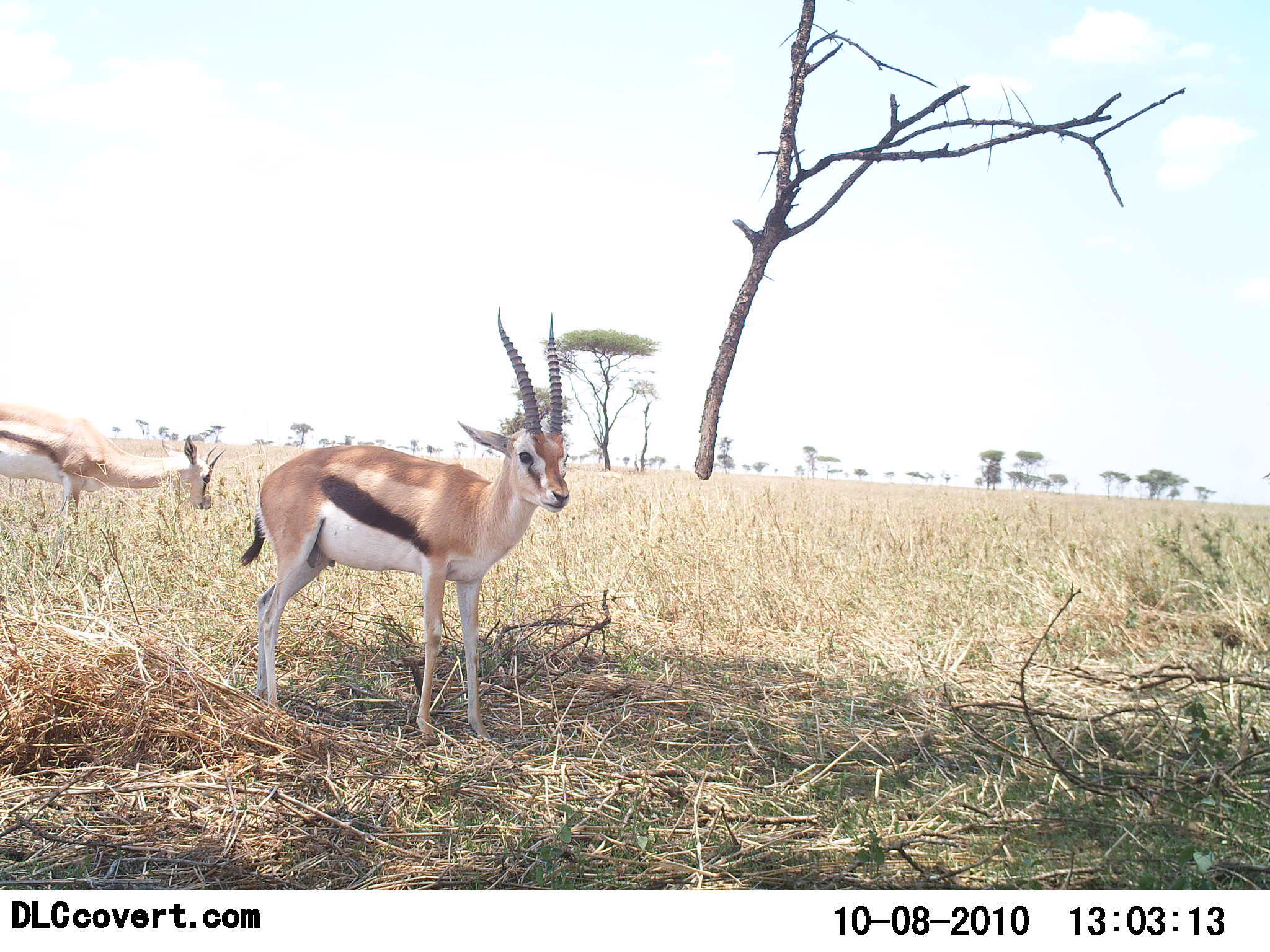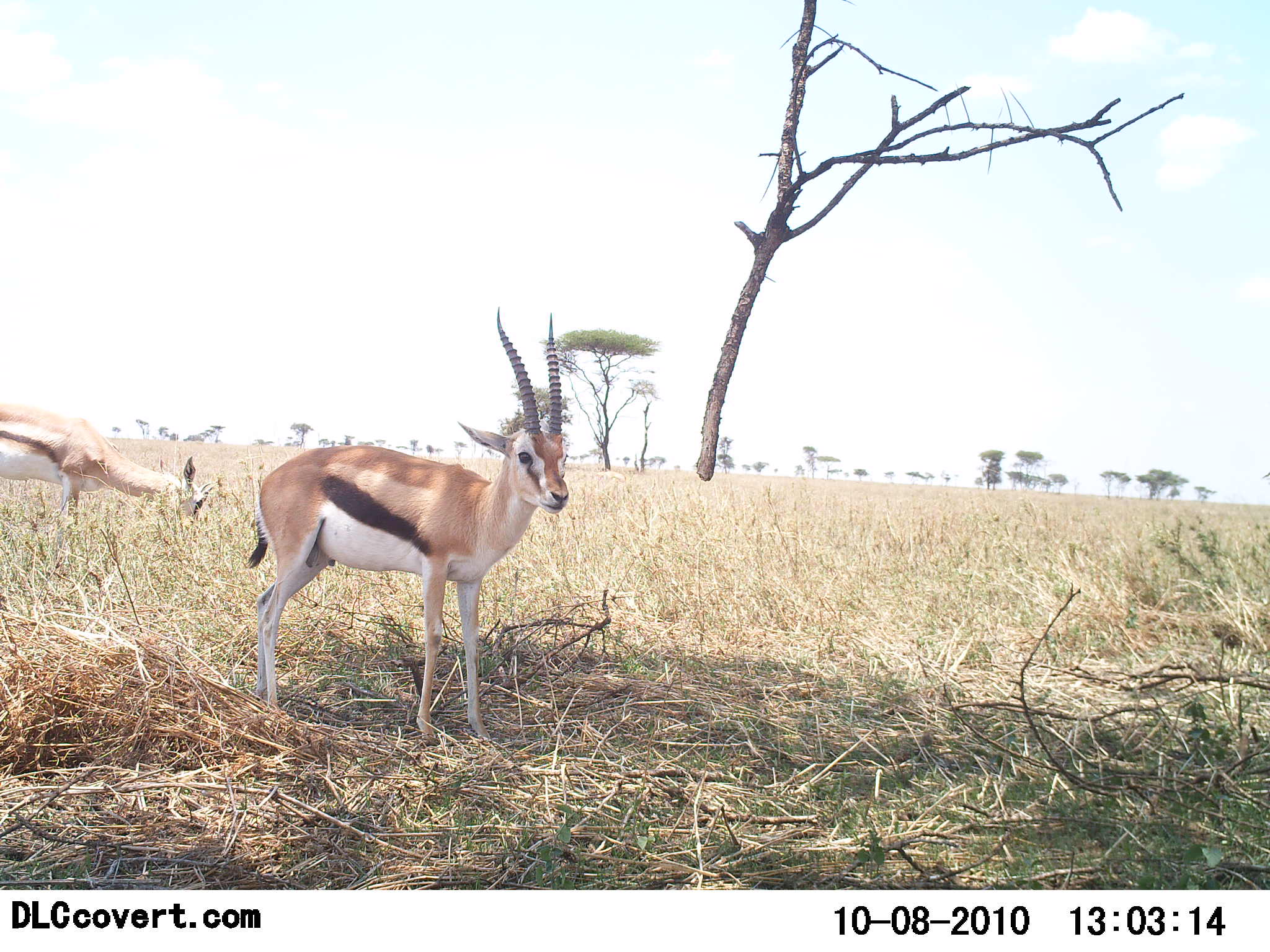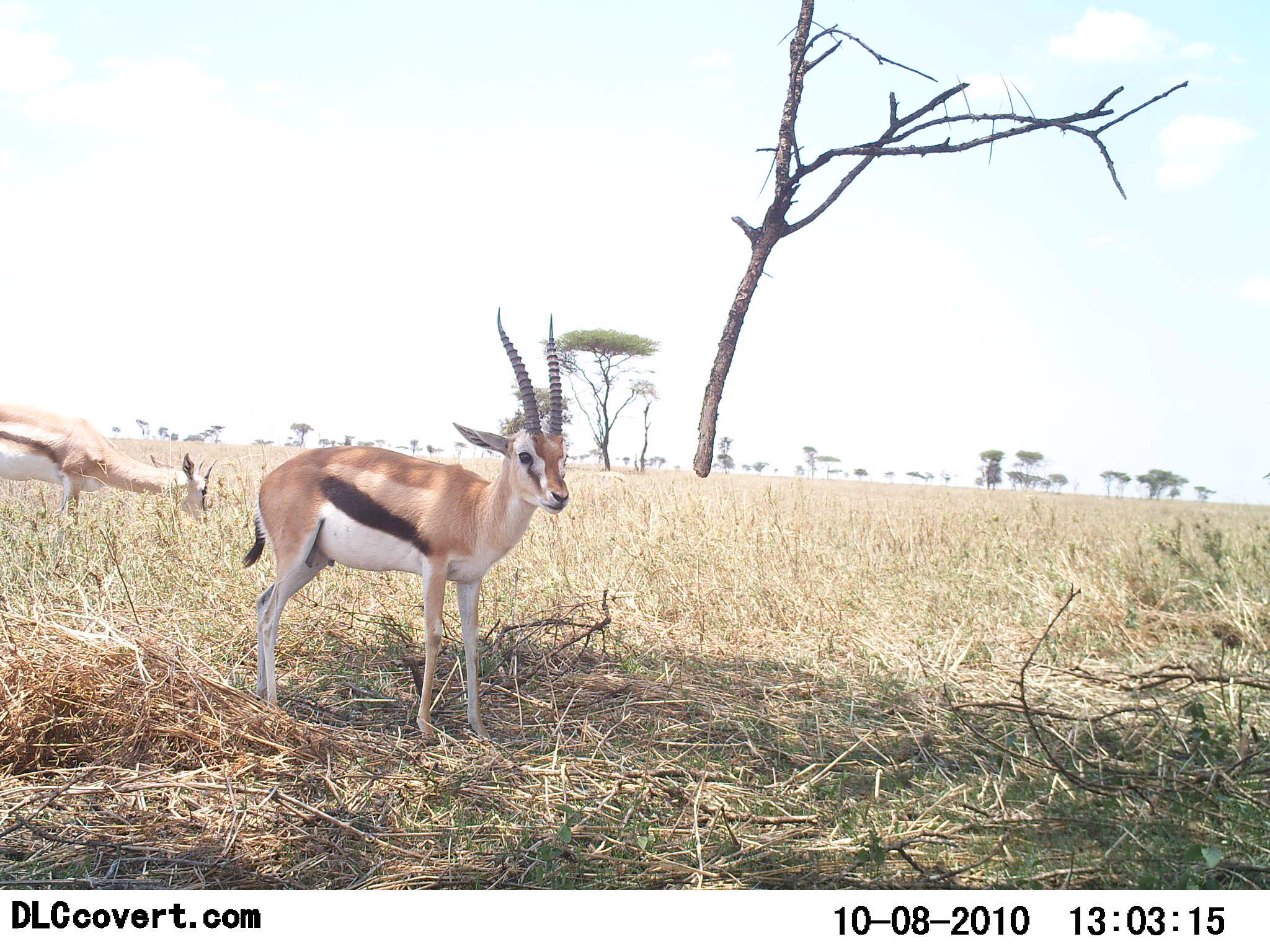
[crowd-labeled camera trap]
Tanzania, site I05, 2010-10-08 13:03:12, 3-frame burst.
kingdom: Animalia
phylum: Chordata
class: Mammalia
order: Artiodactyla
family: Bovidae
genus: Eudorcas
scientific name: Eudorcas thomsonii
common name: thomson's gazelle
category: gazellethomsons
Gazellethomsons (thomson's gazelle) (Eudorcas thomsonii), count 2. Behavior (volunteer vote fractions): standing 100%, resting 0%, moving 0%, interacting 0%. Young present (vote fraction): 0%. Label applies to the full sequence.